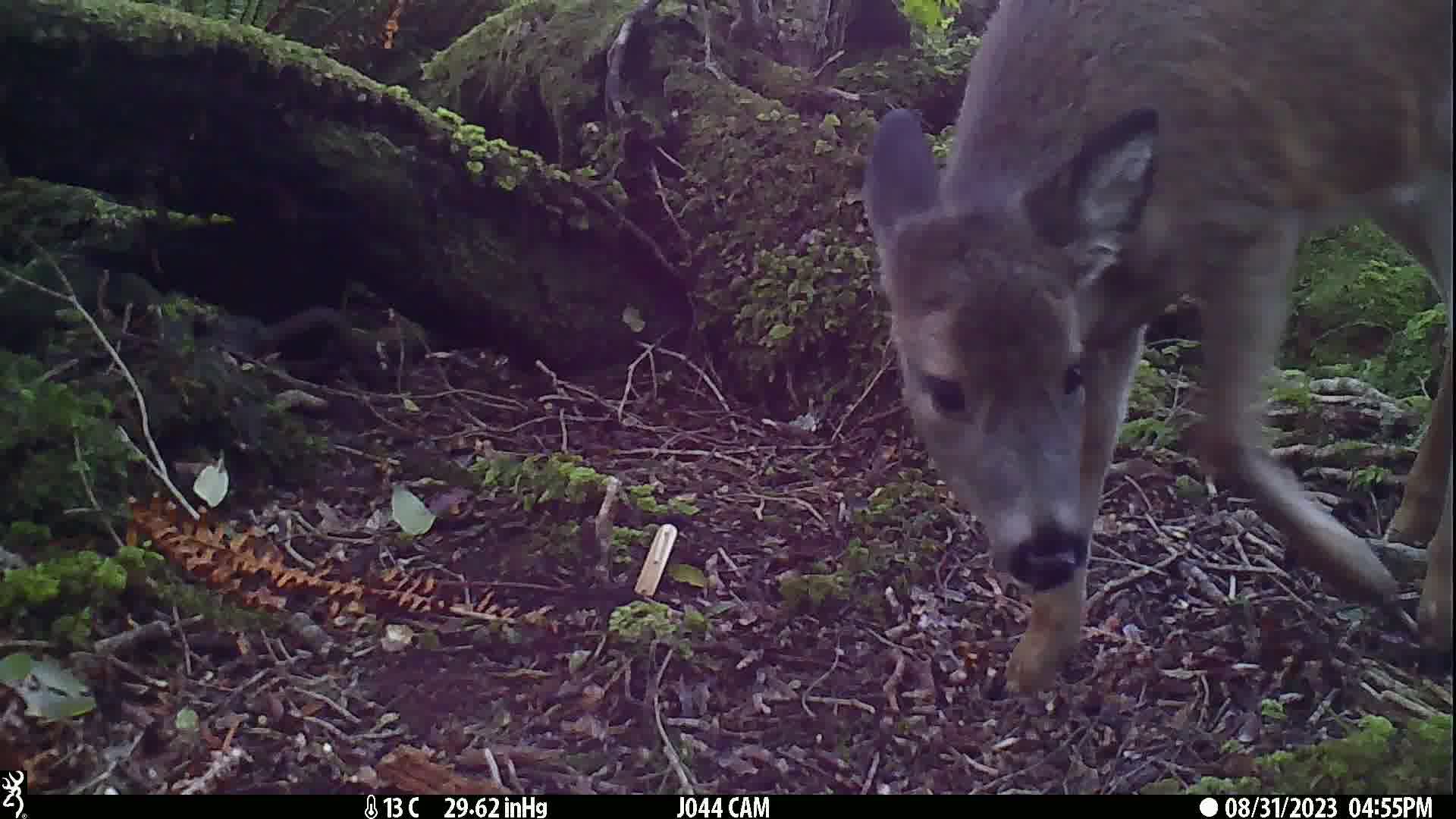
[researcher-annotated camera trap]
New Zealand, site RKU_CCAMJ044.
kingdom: Animalia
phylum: Chordata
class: Mammalia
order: Artiodactyla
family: Cervidae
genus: Odocoileus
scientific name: Odocoileus virginianus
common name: white-tailed deer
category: white tailed deer